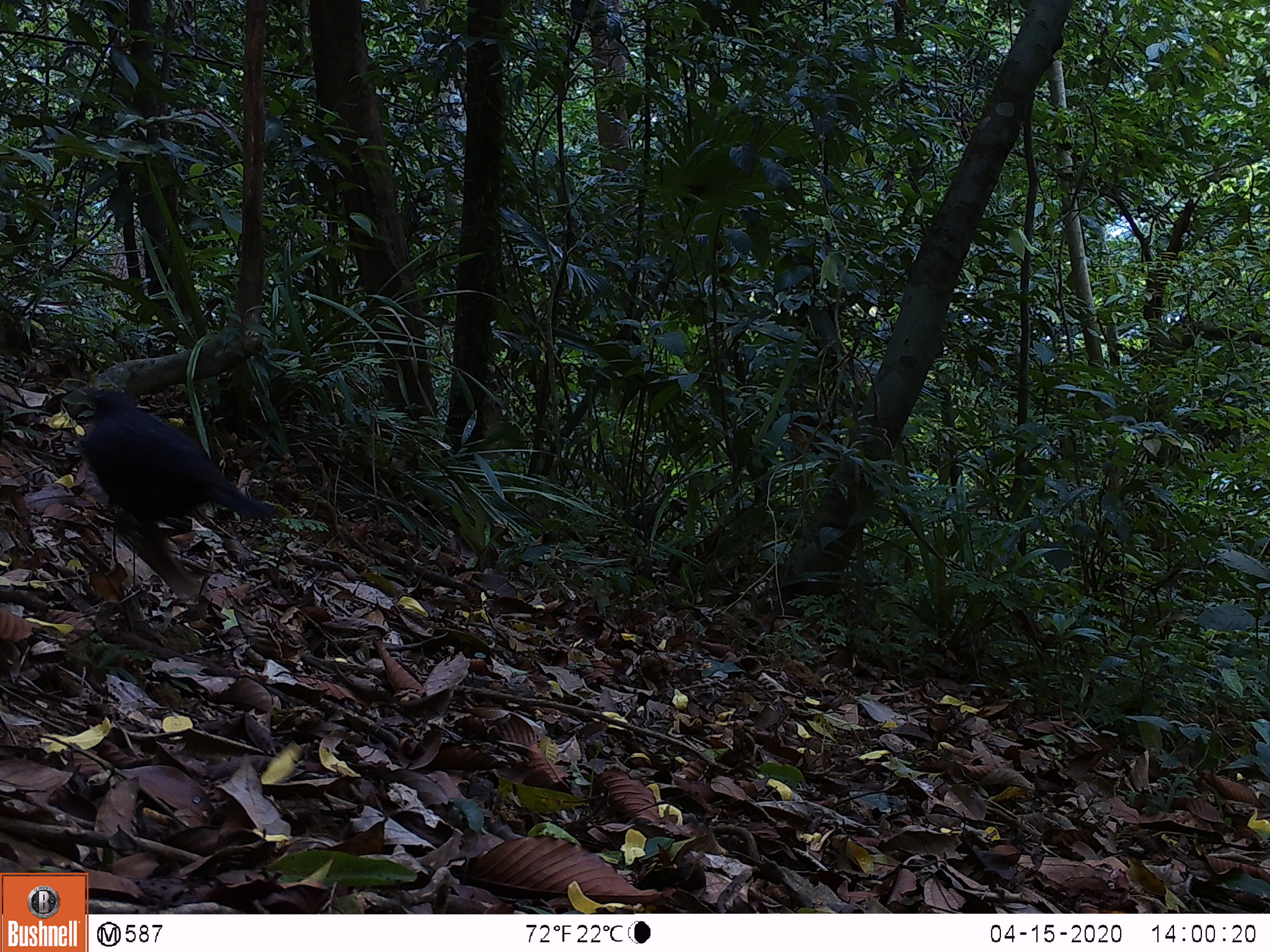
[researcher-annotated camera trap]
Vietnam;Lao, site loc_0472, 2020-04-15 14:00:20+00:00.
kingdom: Animalia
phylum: Chordata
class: Aves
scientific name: Aves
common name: bird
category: unidentified bird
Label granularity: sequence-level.